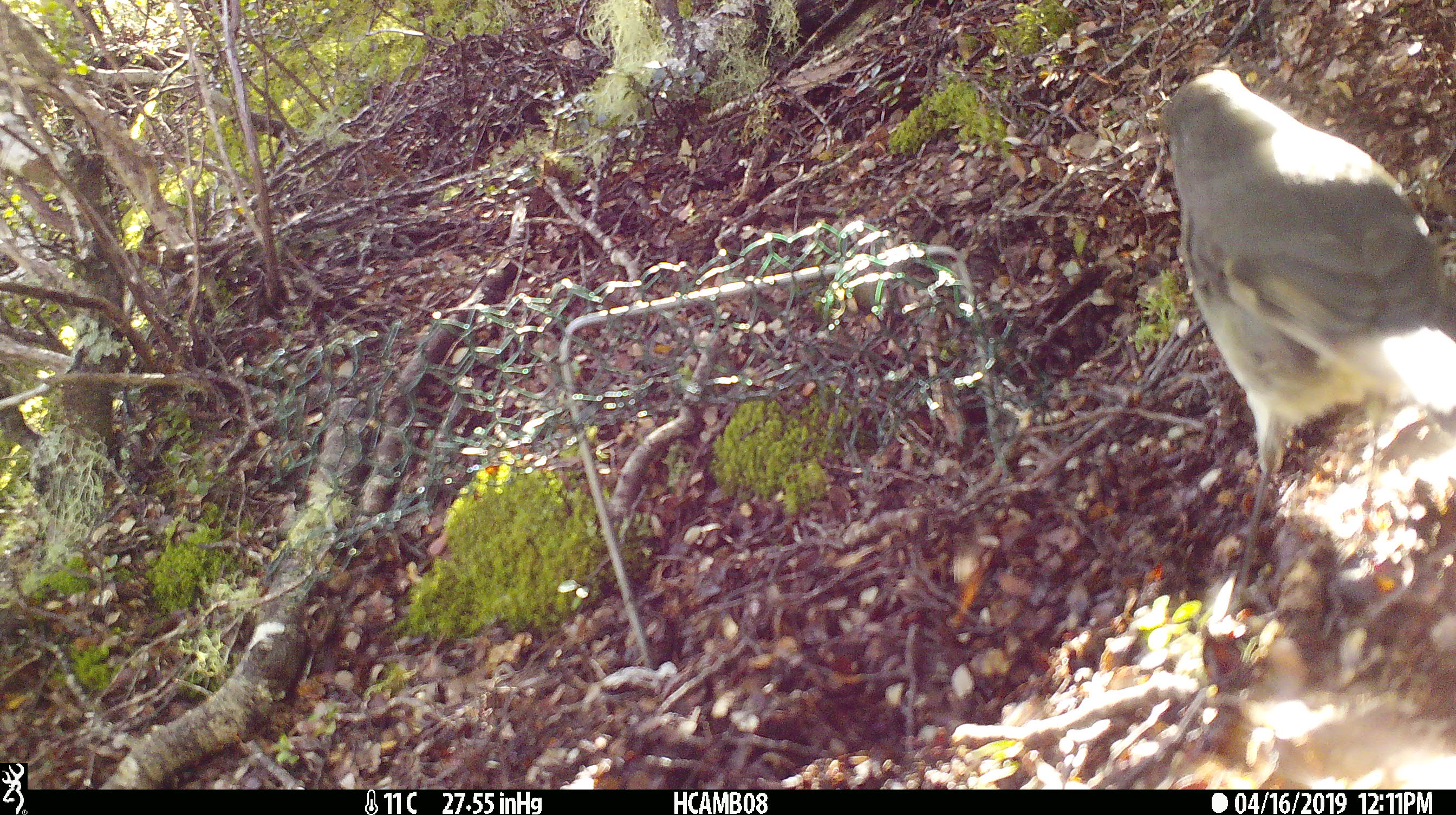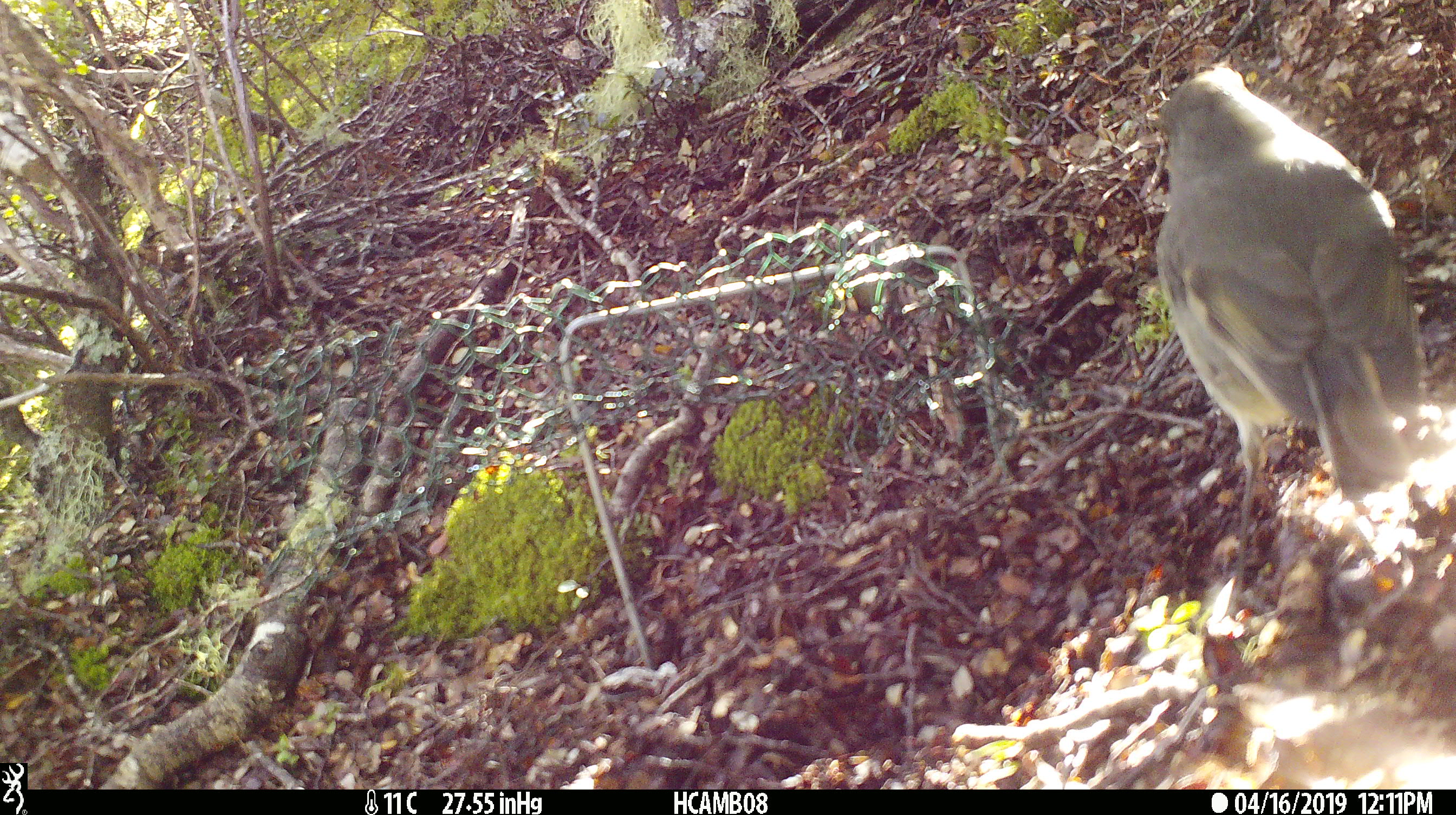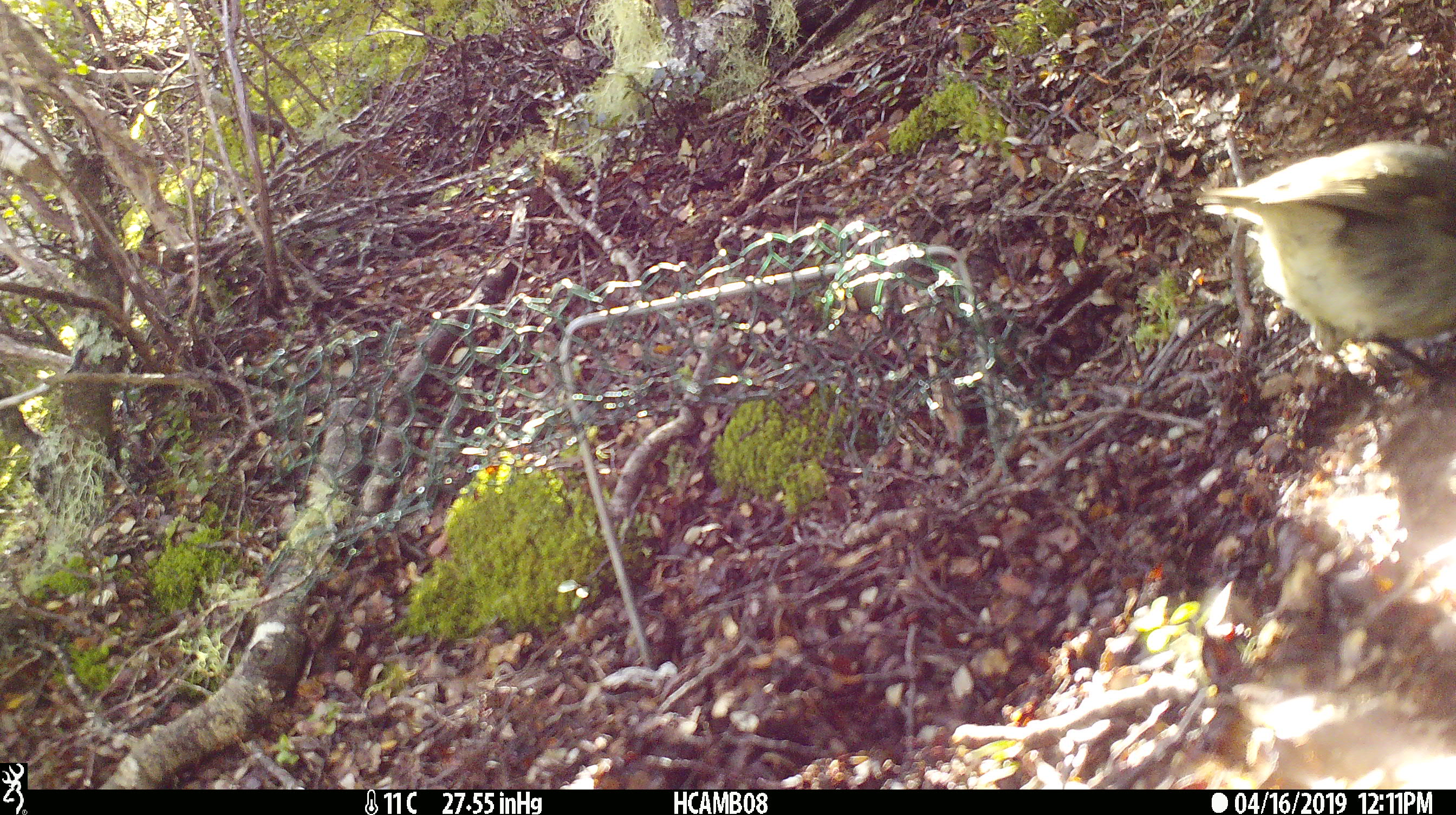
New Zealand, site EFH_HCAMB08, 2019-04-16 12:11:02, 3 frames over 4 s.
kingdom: Animalia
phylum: Chordata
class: Aves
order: Passeriformes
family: Petroicidae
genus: Petroica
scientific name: Petroica australis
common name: new zealand robin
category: robin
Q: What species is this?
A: Robin (new zealand robin) (Petroica australis).